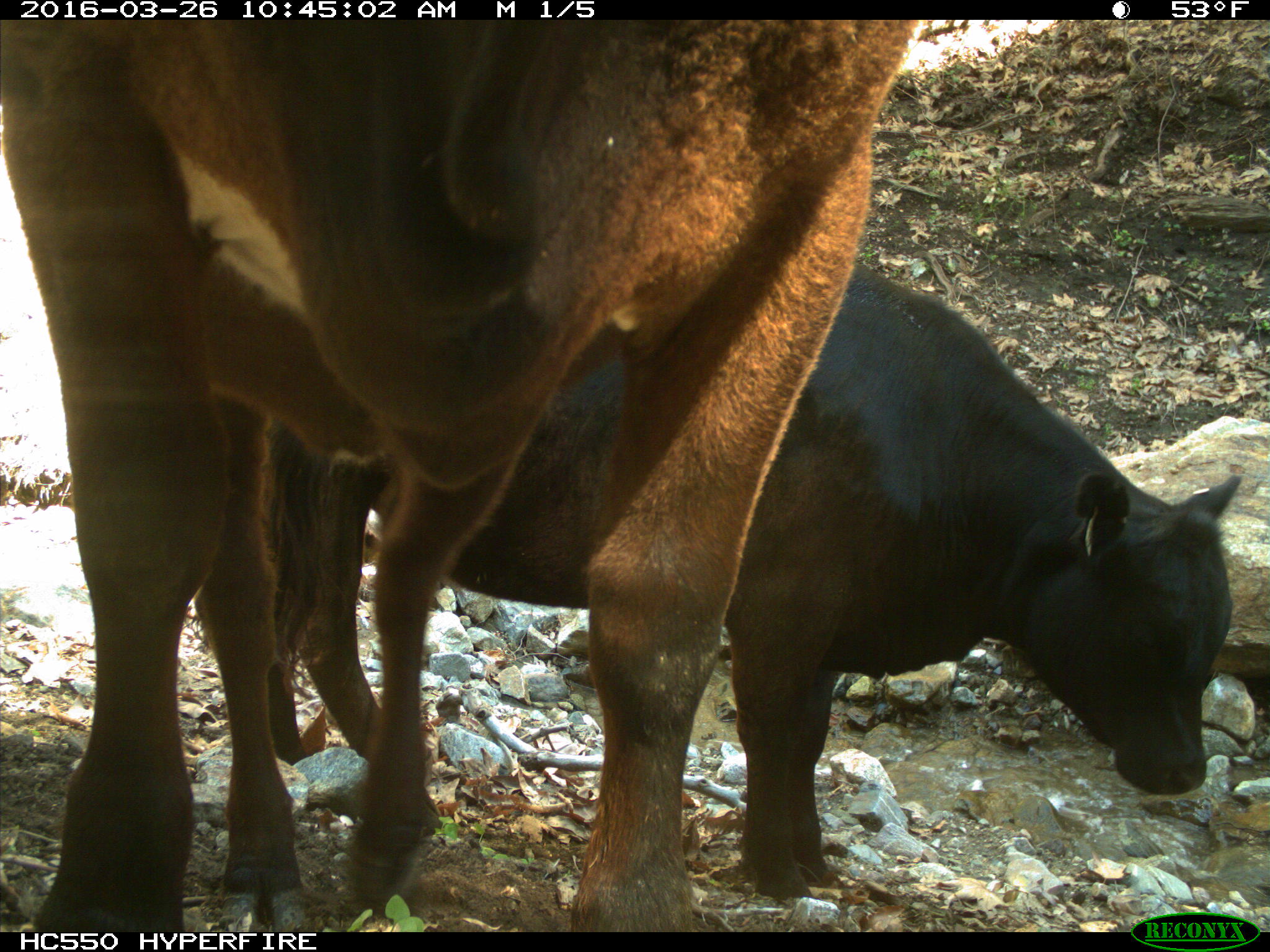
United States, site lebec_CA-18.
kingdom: Animalia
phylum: Chordata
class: Mammalia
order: Artiodactyla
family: Bovidae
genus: Bos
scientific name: Bos taurus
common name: domestic cow